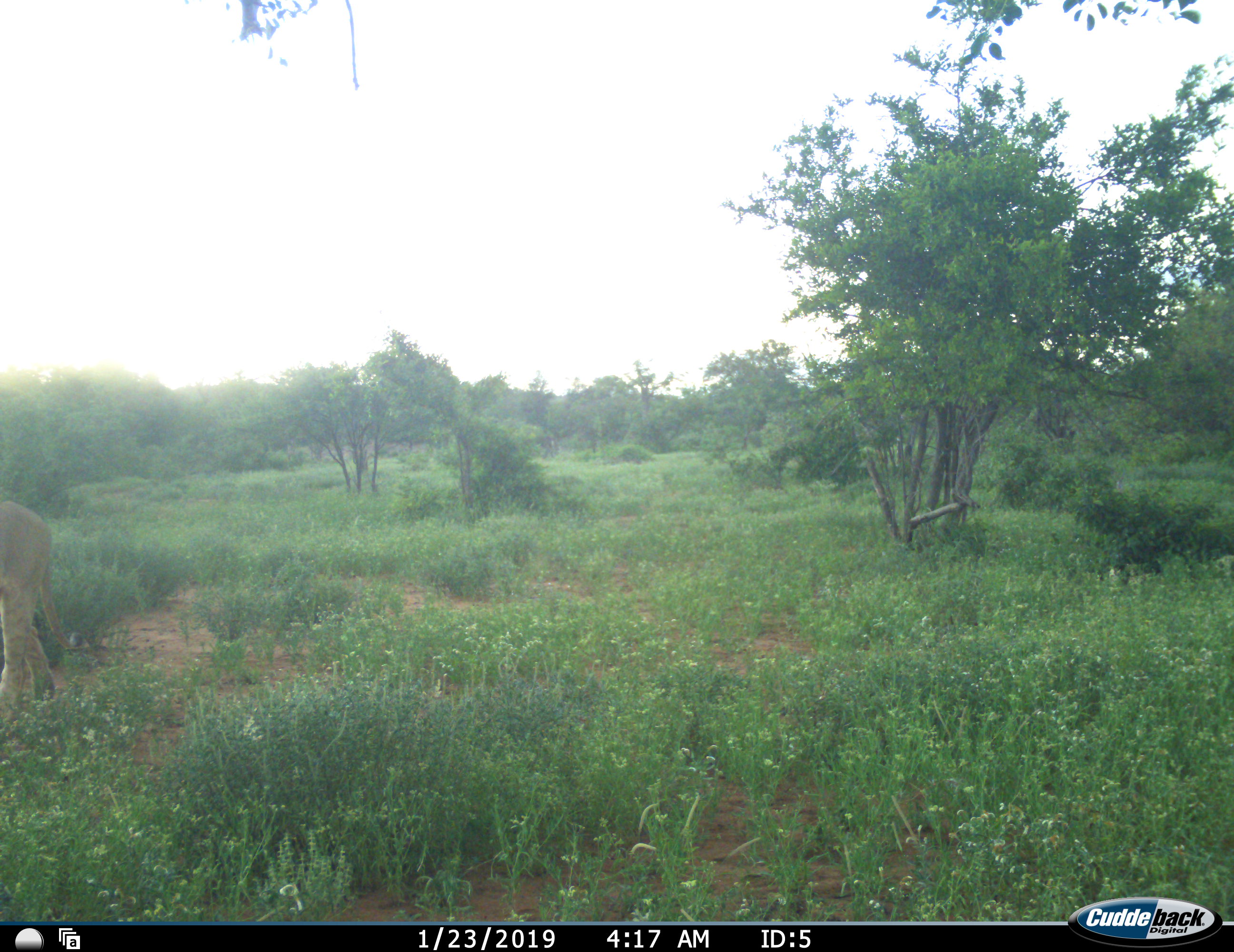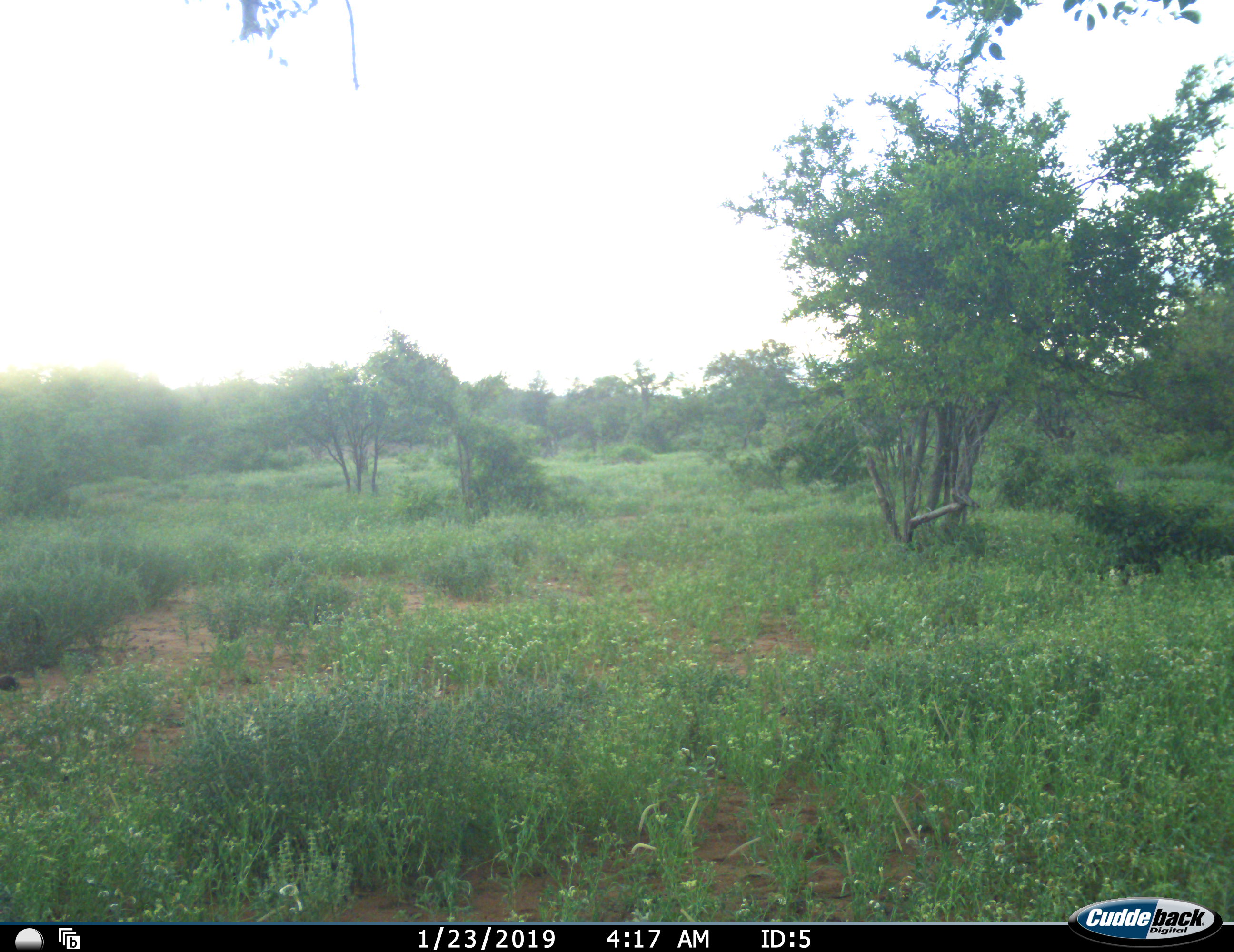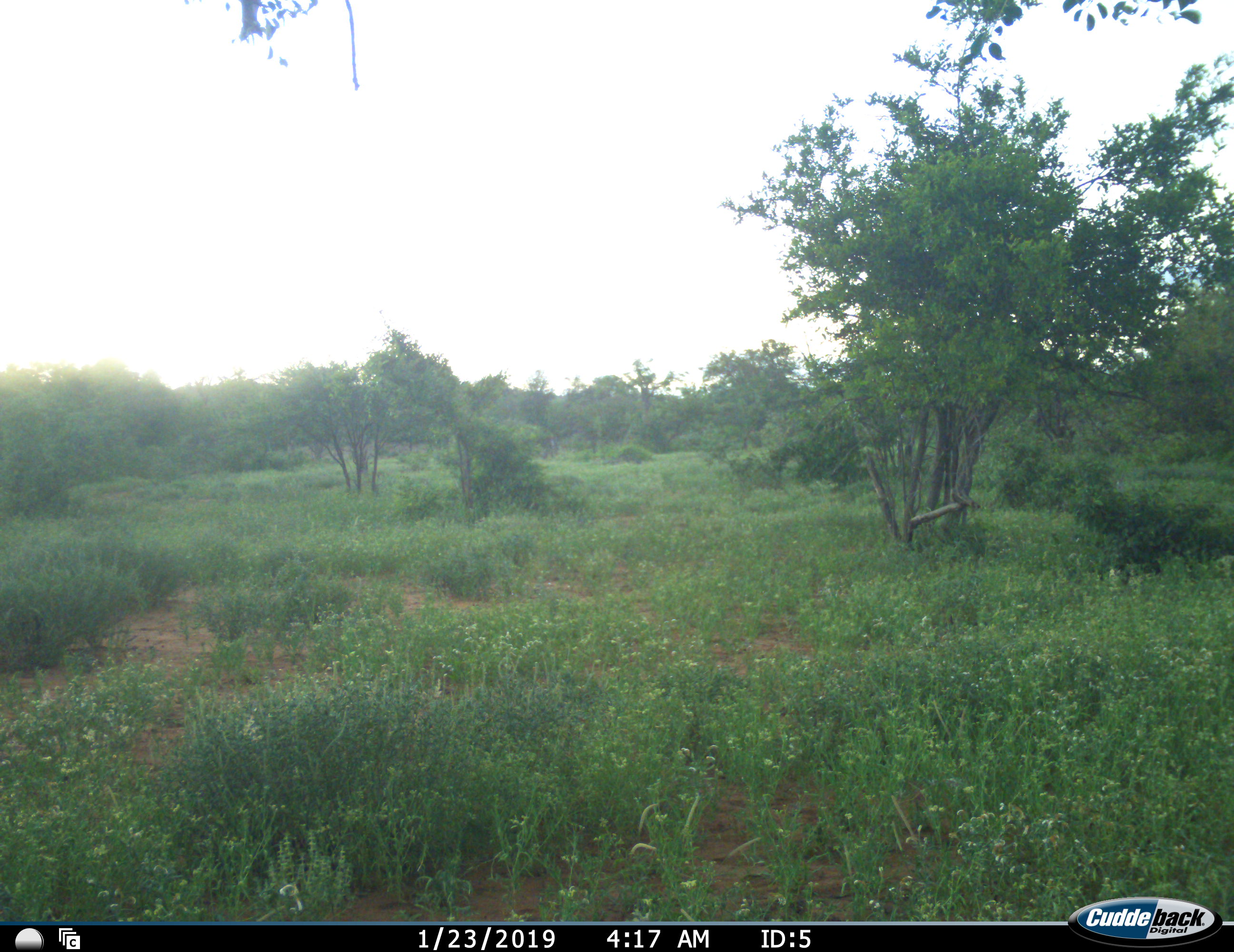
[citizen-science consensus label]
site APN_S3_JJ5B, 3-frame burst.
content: unidentified animal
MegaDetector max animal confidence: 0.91